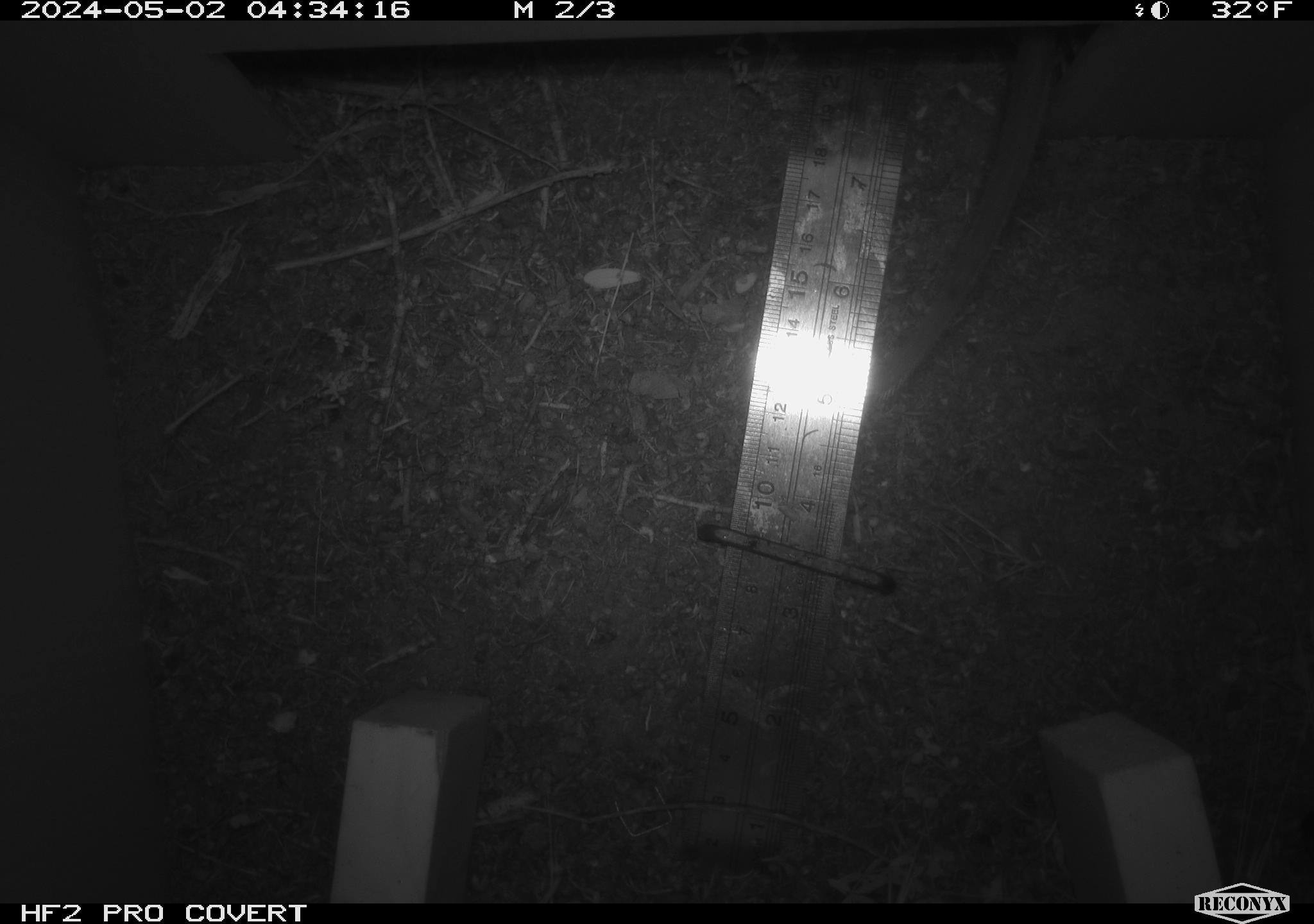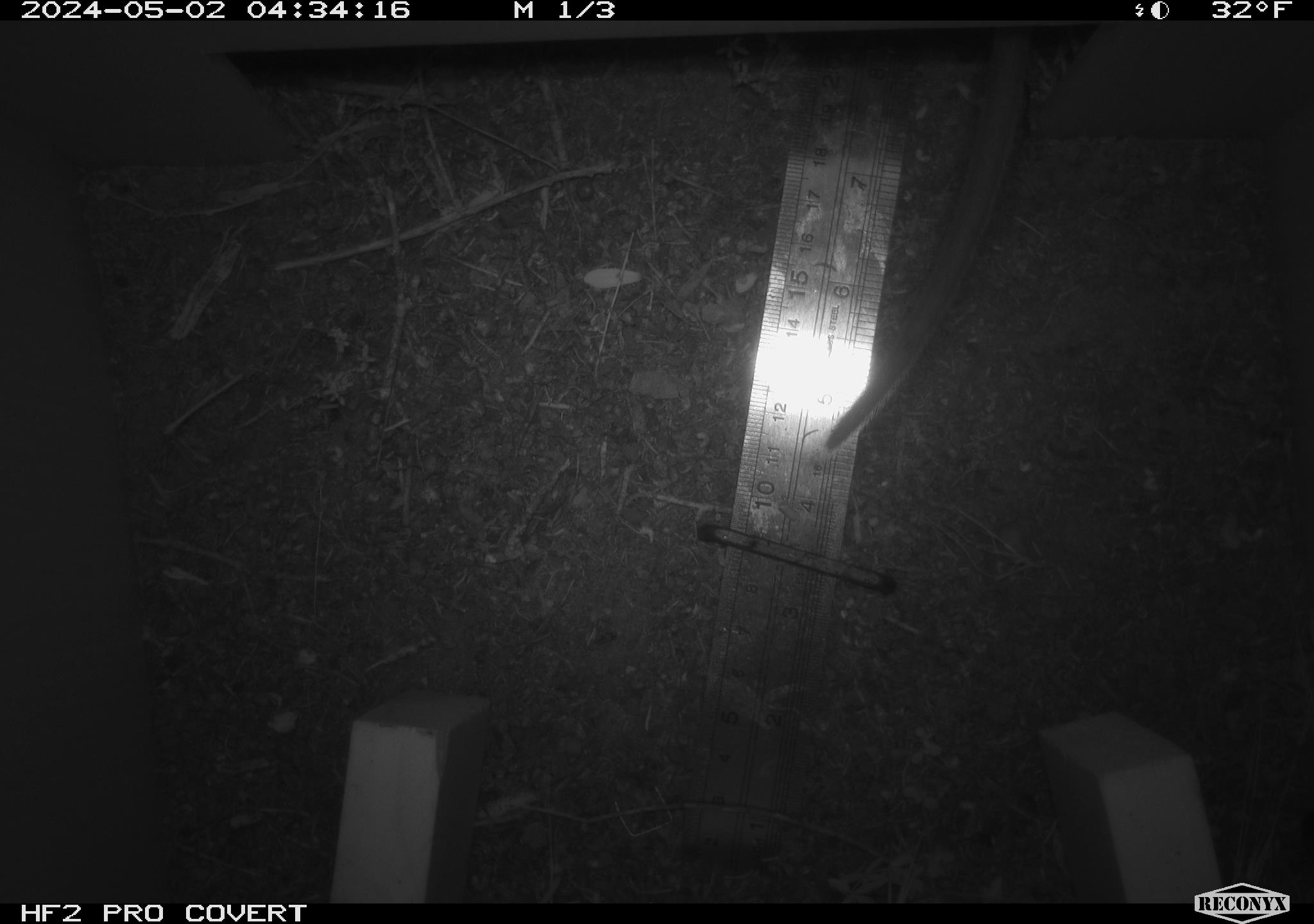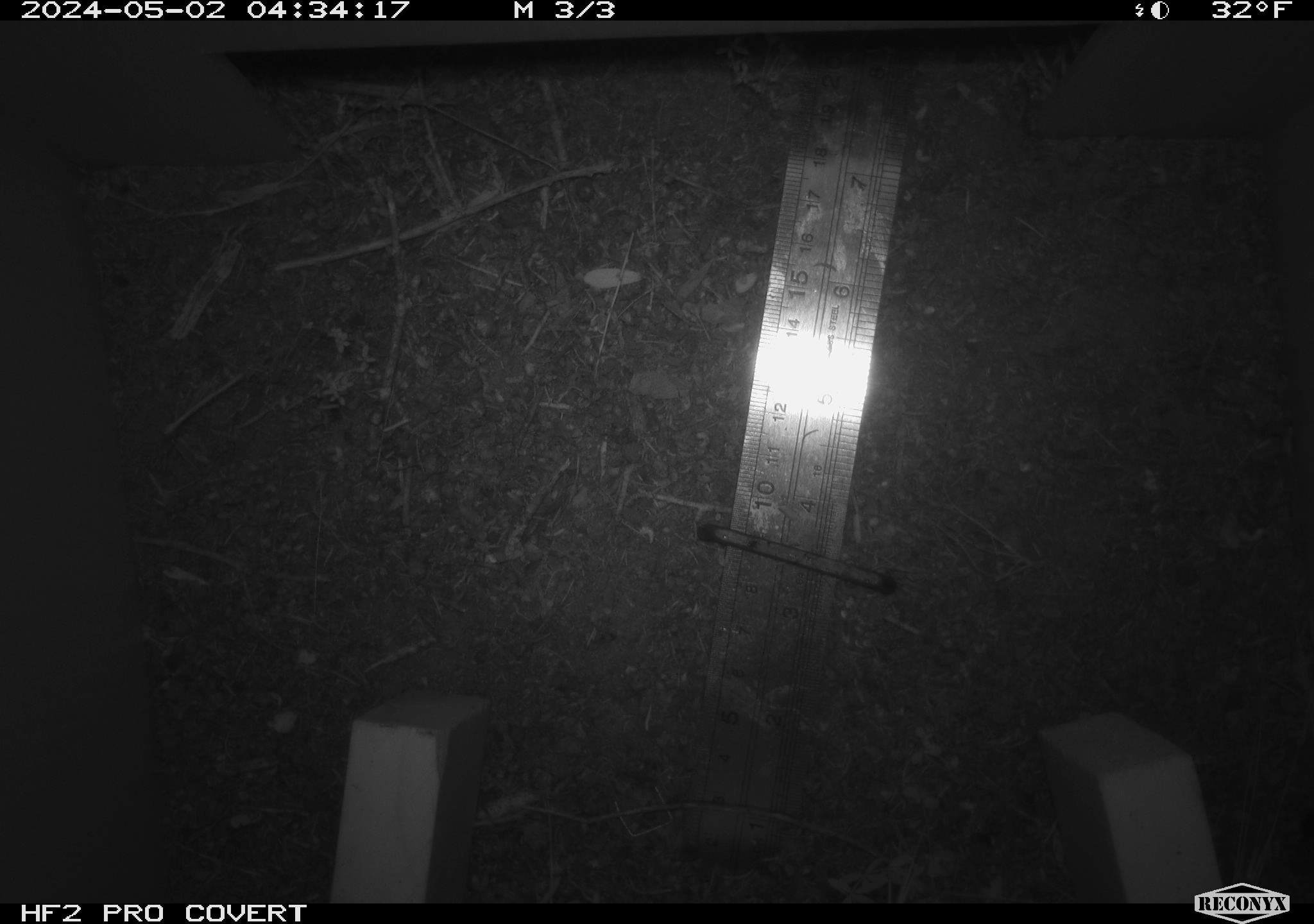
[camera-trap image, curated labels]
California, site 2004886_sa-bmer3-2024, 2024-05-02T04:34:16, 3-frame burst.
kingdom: Animalia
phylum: Chordata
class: Mammalia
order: Rodentia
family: Muridae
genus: Rattus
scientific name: Rattus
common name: rat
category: rattus species